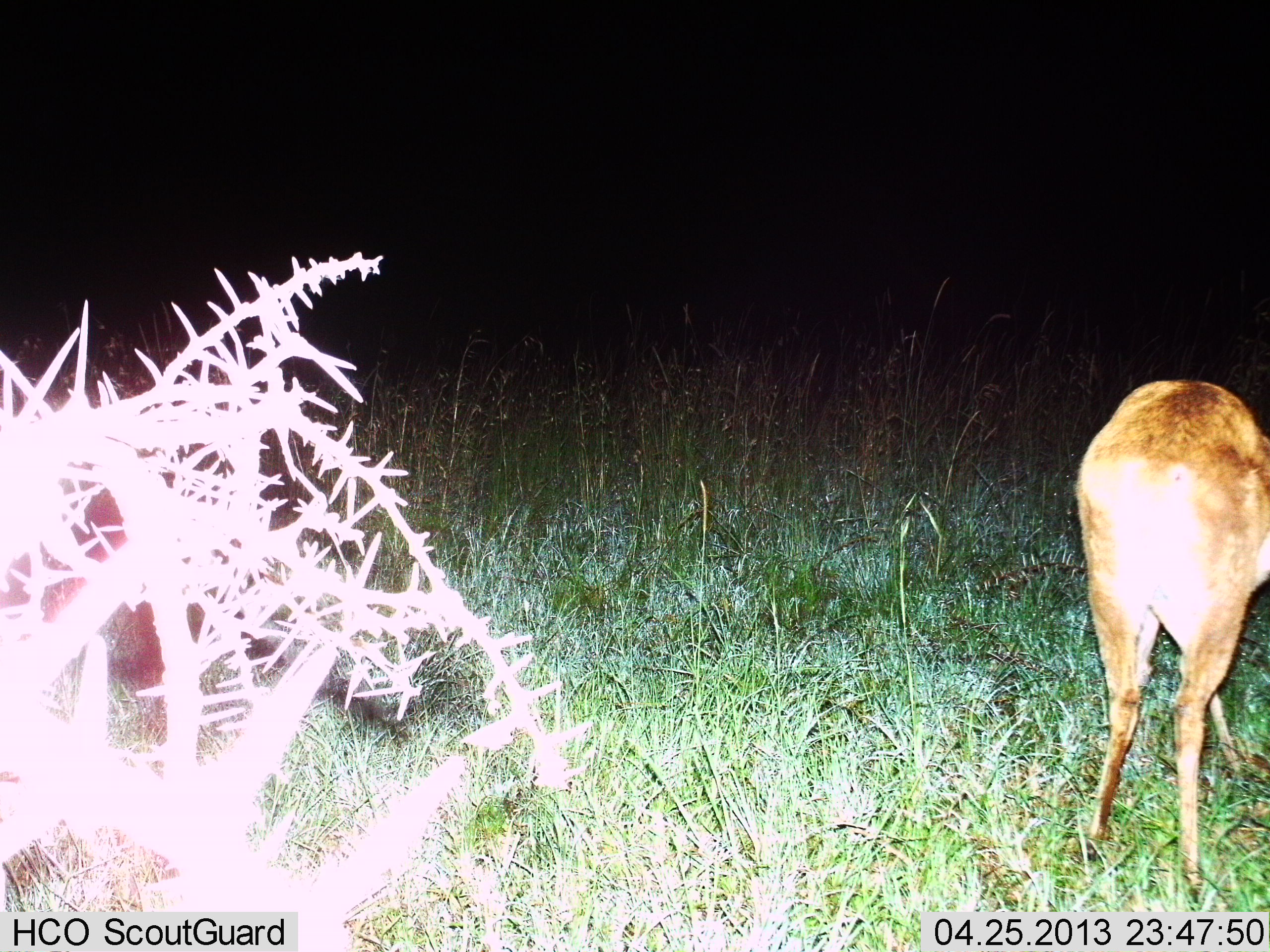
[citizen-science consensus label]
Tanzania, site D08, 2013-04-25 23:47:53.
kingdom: Animalia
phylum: Chordata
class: Mammalia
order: Artiodactyla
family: Bovidae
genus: Redunca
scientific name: Redunca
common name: reedbuck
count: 1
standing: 50%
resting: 0%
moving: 0%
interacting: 0%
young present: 0%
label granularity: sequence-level